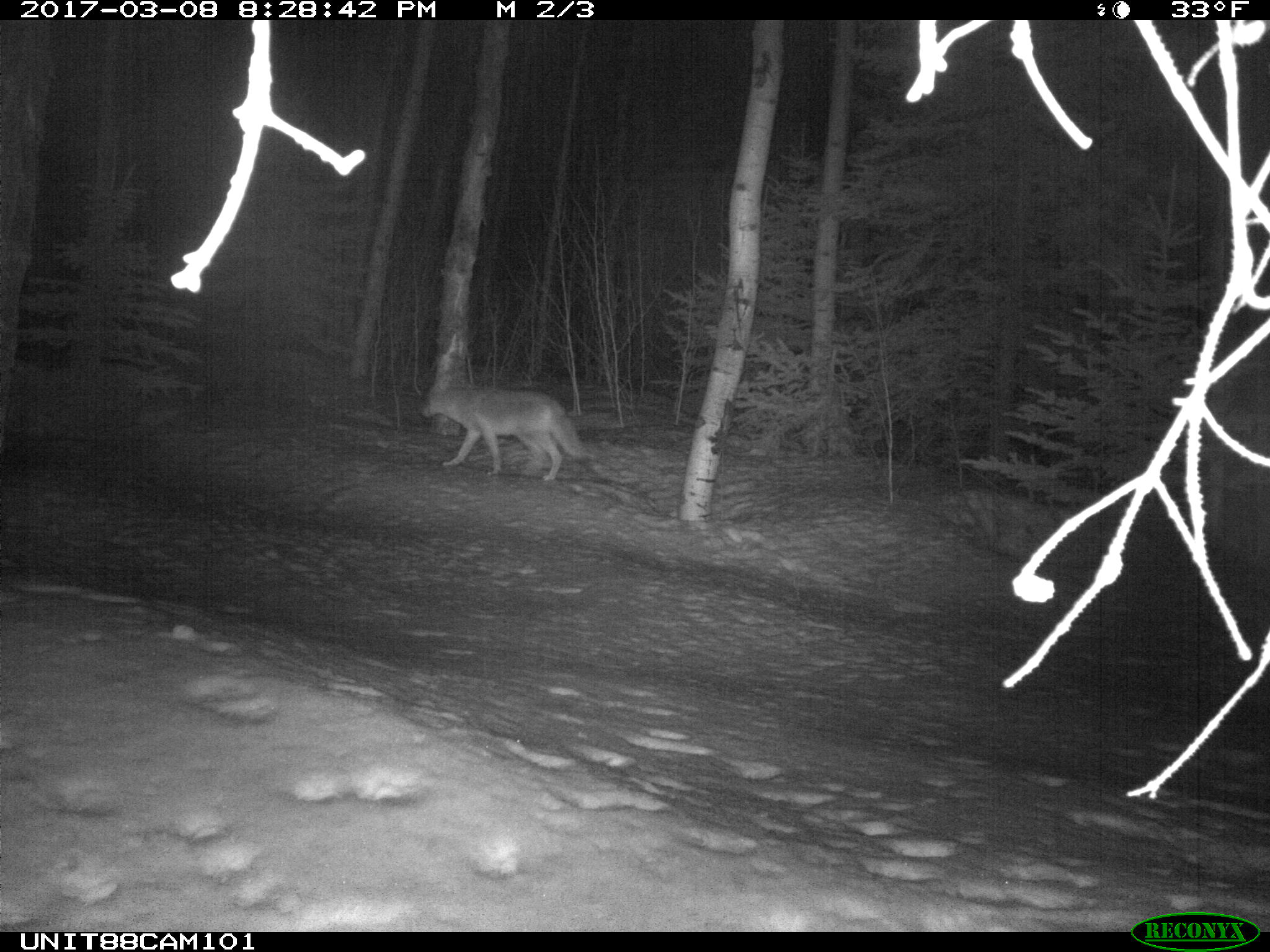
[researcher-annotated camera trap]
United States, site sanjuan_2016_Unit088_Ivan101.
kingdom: Animalia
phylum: Chordata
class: Mammalia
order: Carnivora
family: Canidae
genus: Canis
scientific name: Canis latrans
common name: coyote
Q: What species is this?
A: Canis latrans (coyote).